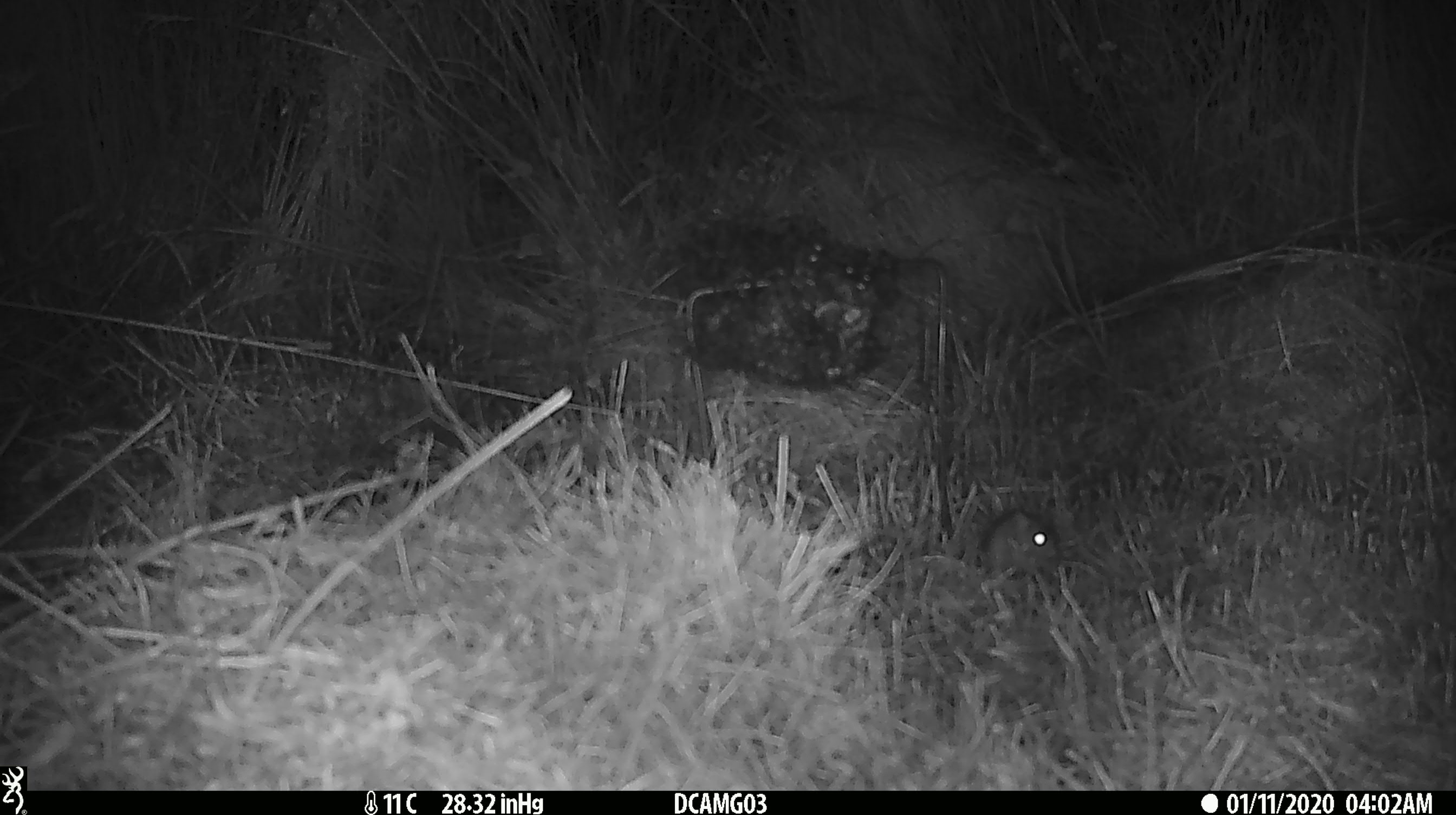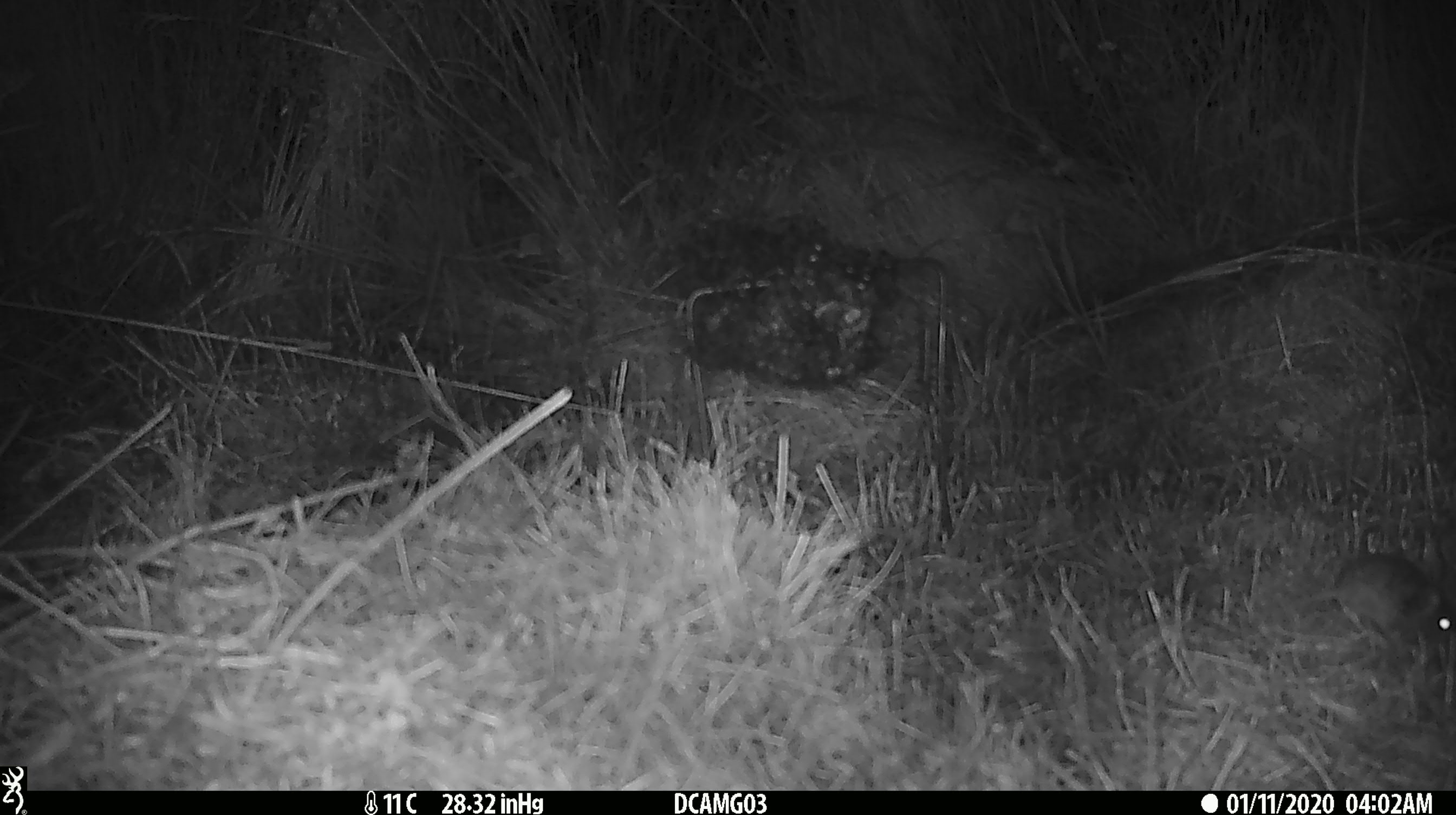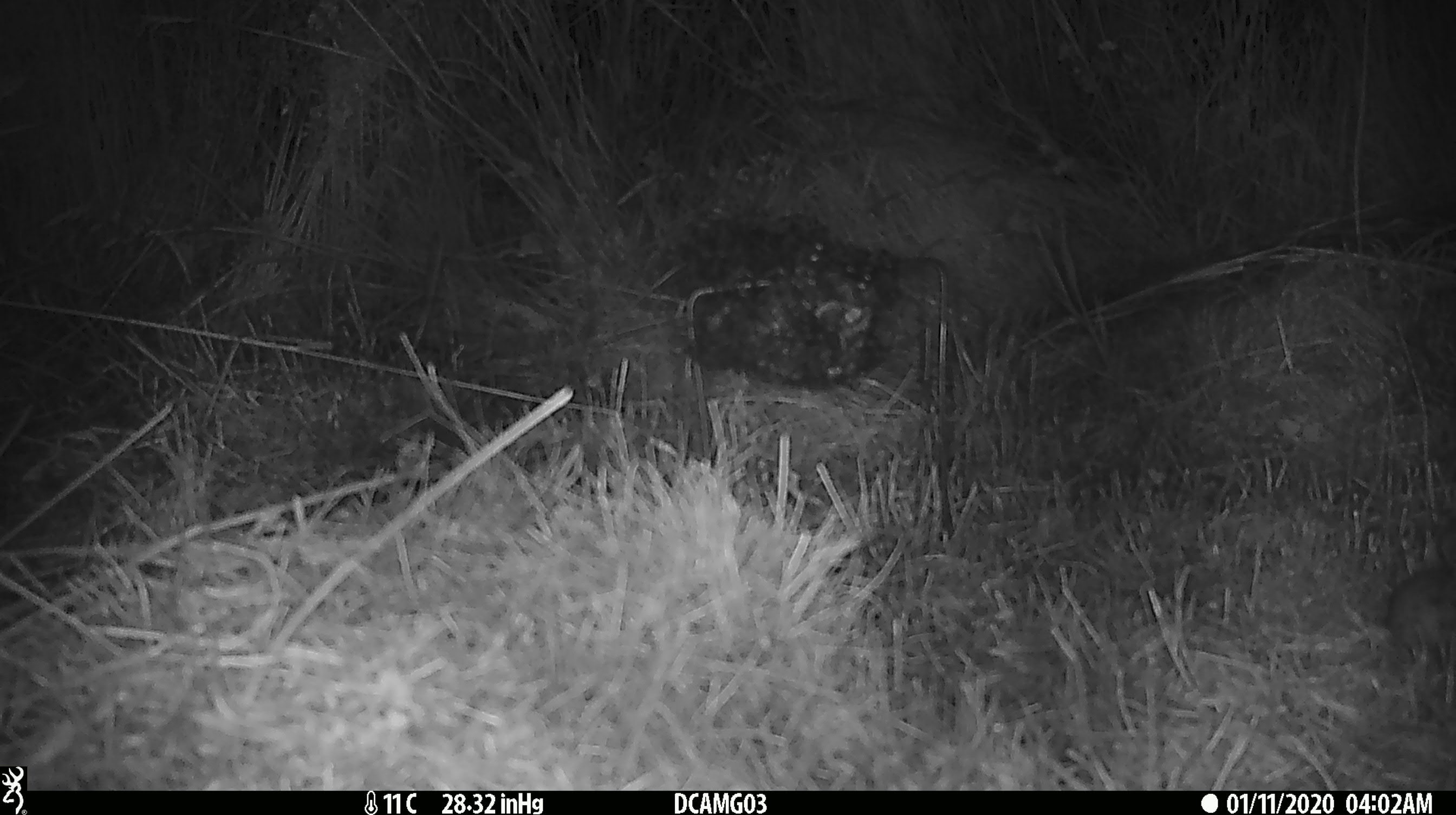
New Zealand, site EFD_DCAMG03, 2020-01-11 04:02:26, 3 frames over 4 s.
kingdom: Animalia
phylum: Chordata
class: Mammalia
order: Rodentia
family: Muridae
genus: Mus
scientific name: Mus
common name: mouse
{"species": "mouse (Mus)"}